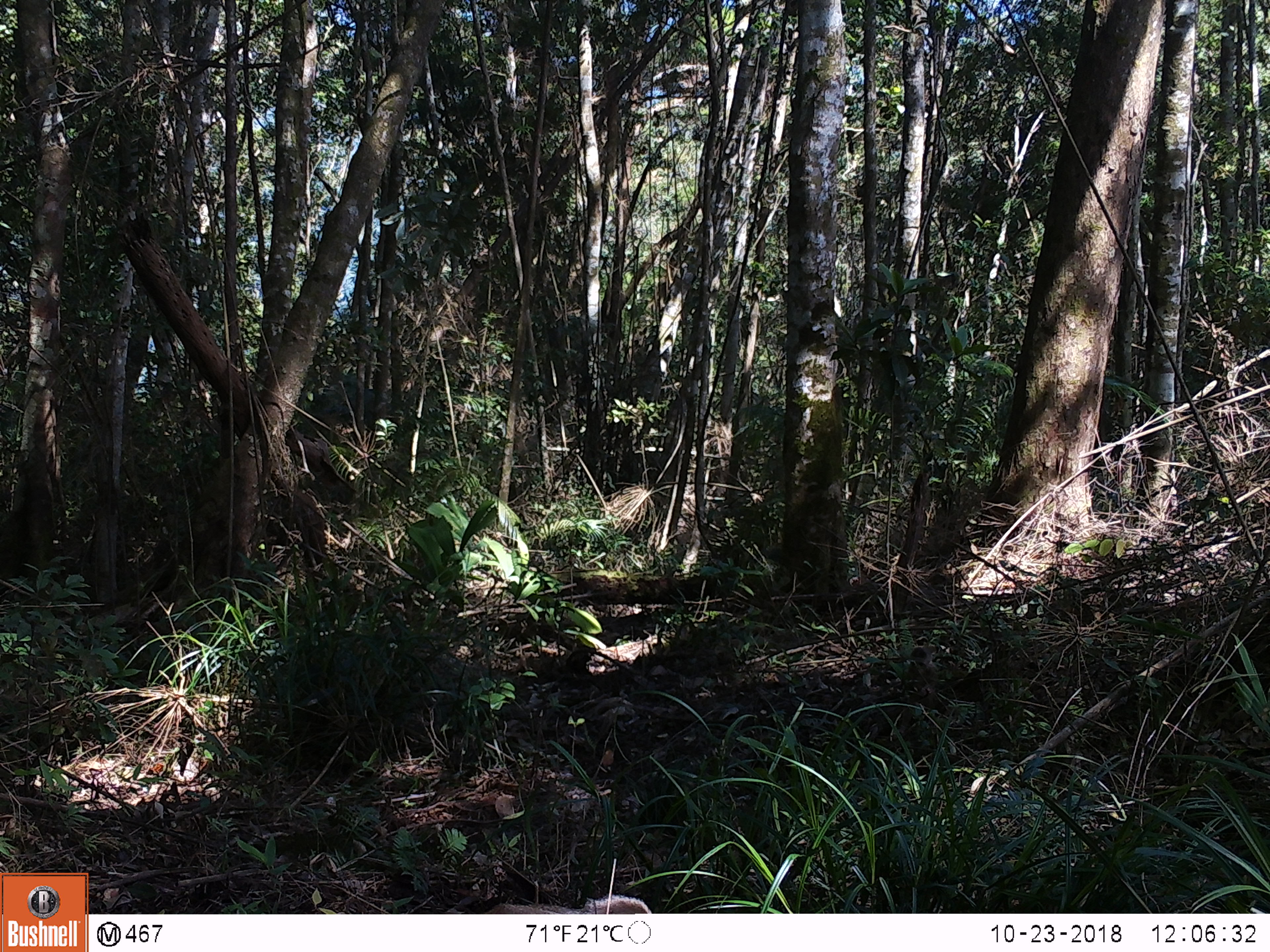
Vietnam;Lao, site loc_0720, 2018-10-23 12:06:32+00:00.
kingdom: Animalia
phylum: Chordata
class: Mammalia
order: Primates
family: Cercopithecidae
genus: Macaca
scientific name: Macaca arctoides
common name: stump-tailed macaque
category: stump tailed macaque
Stump tailed macaque (stump-tailed macaque) (Macaca arctoides). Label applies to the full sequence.